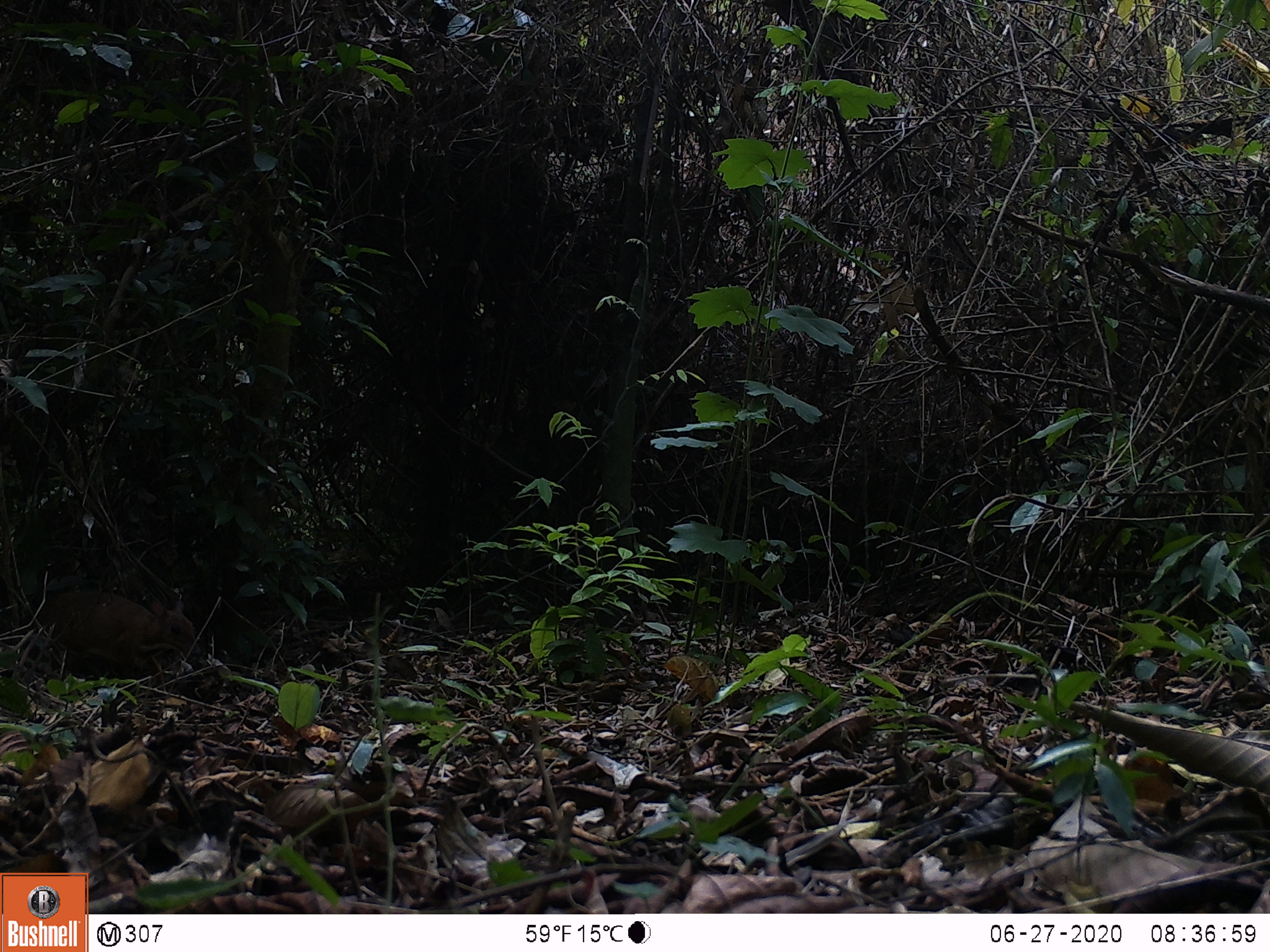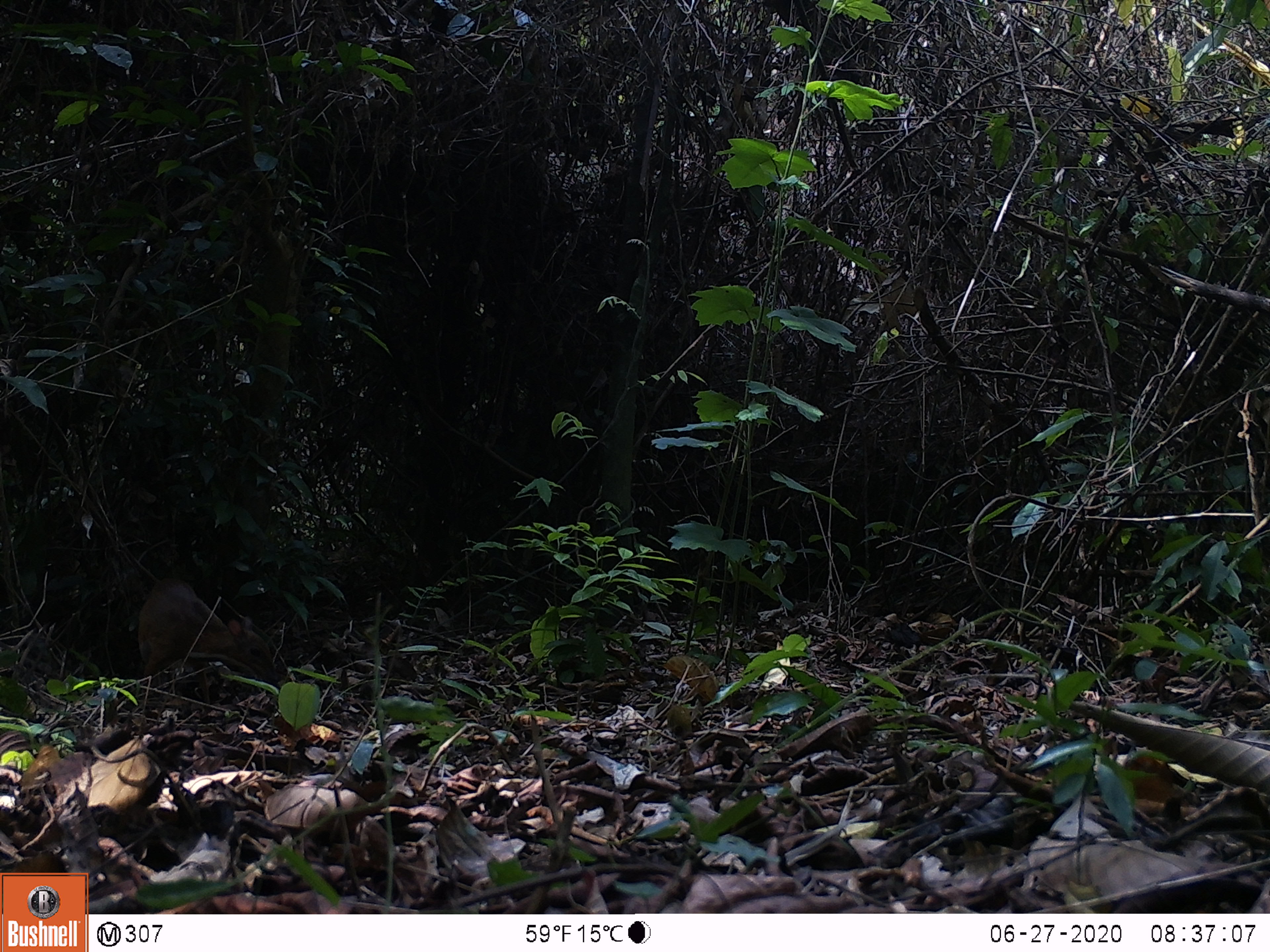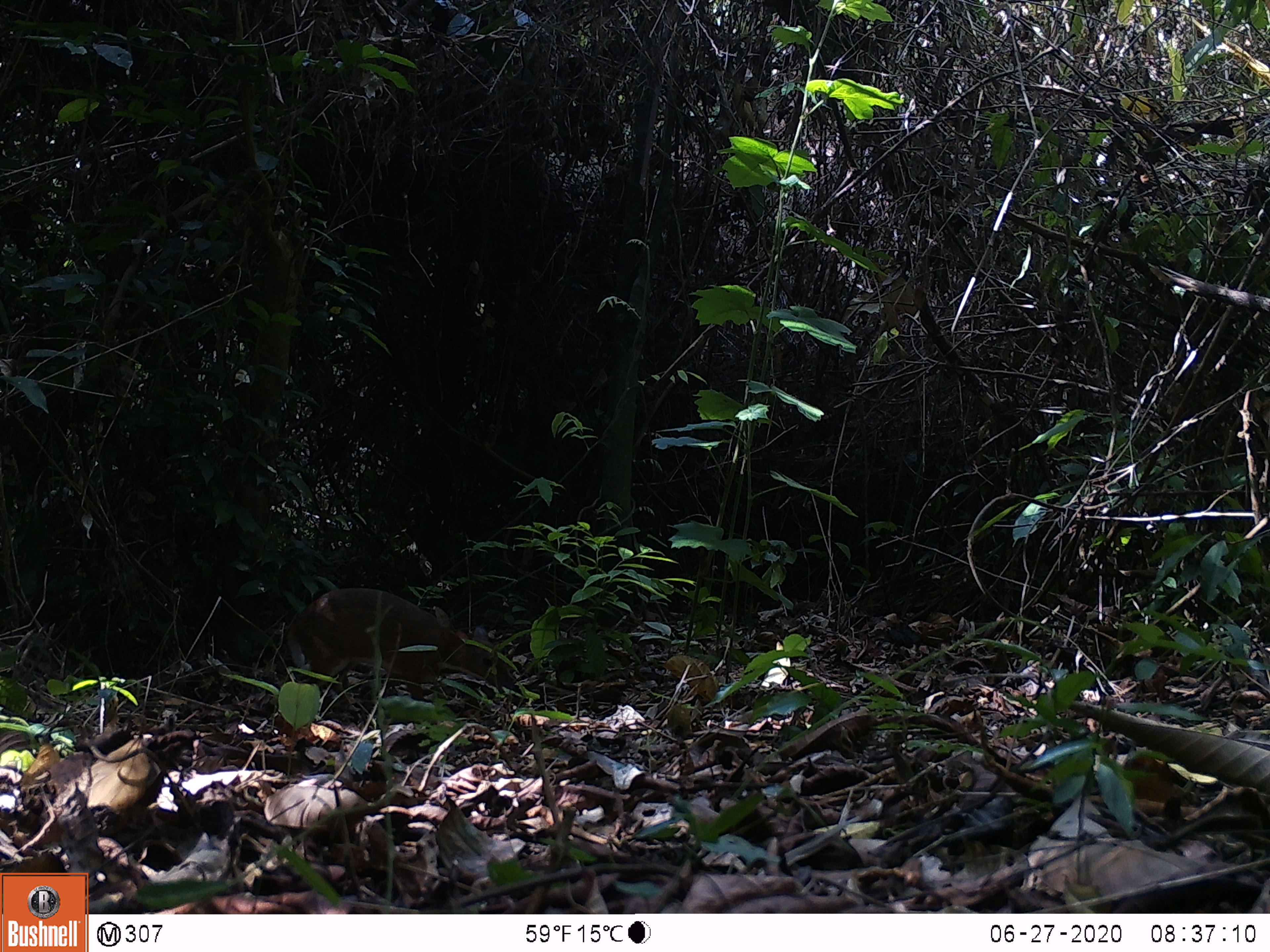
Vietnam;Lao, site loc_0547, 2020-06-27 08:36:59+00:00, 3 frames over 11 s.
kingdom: Animalia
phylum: Chordata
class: Mammalia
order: Artiodactyla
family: Tragulidae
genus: Moschiola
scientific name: Moschiola meminna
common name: chevrotain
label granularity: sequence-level